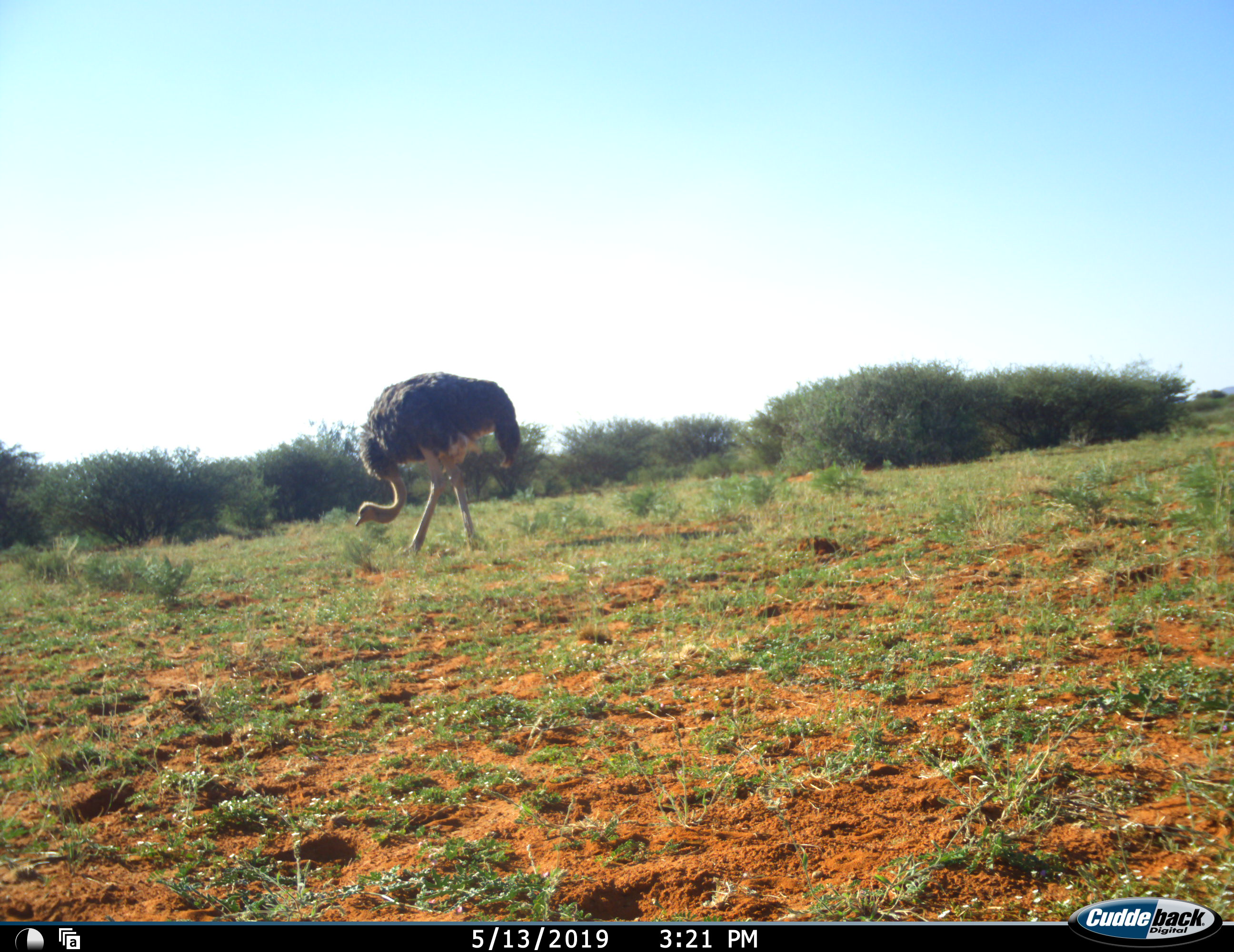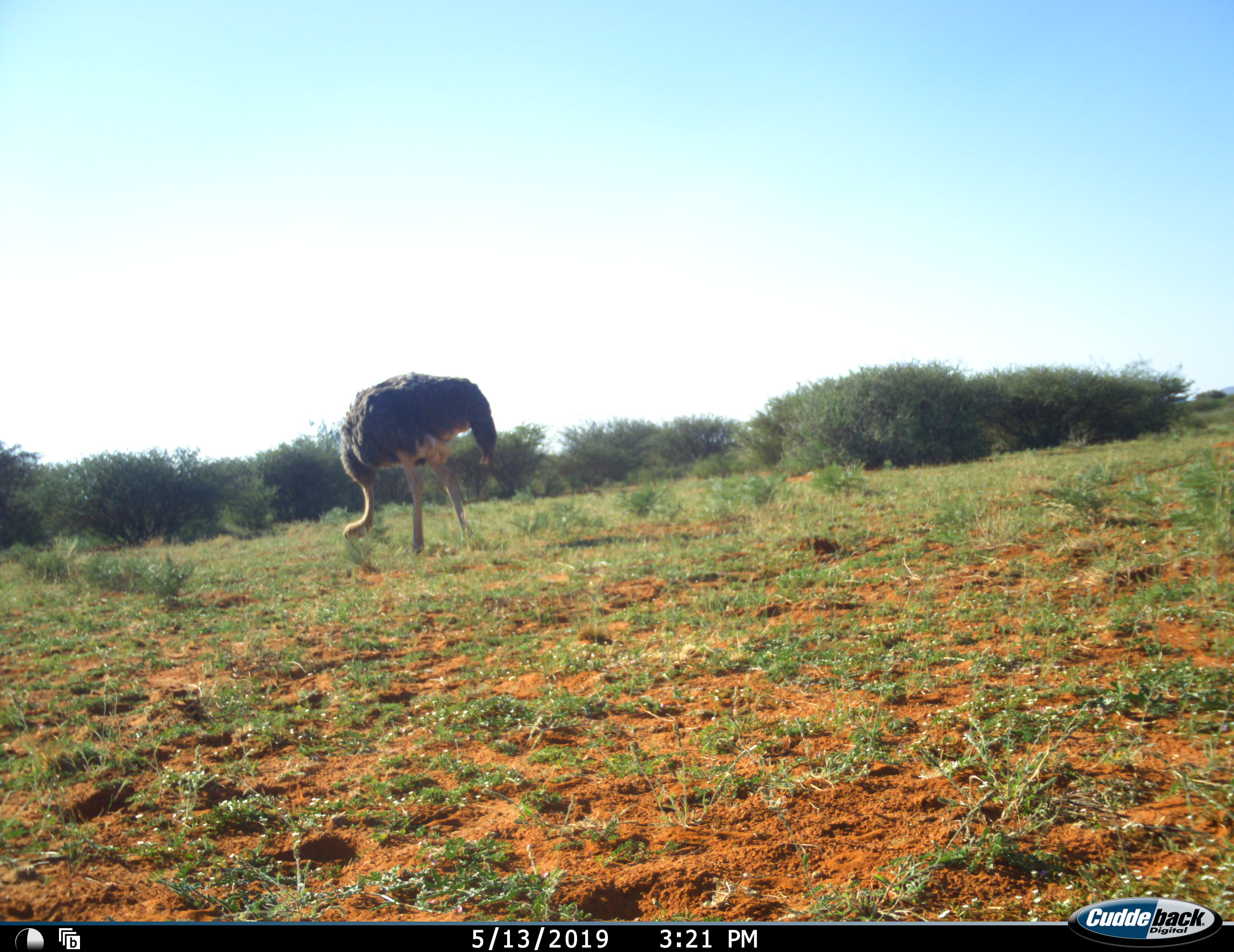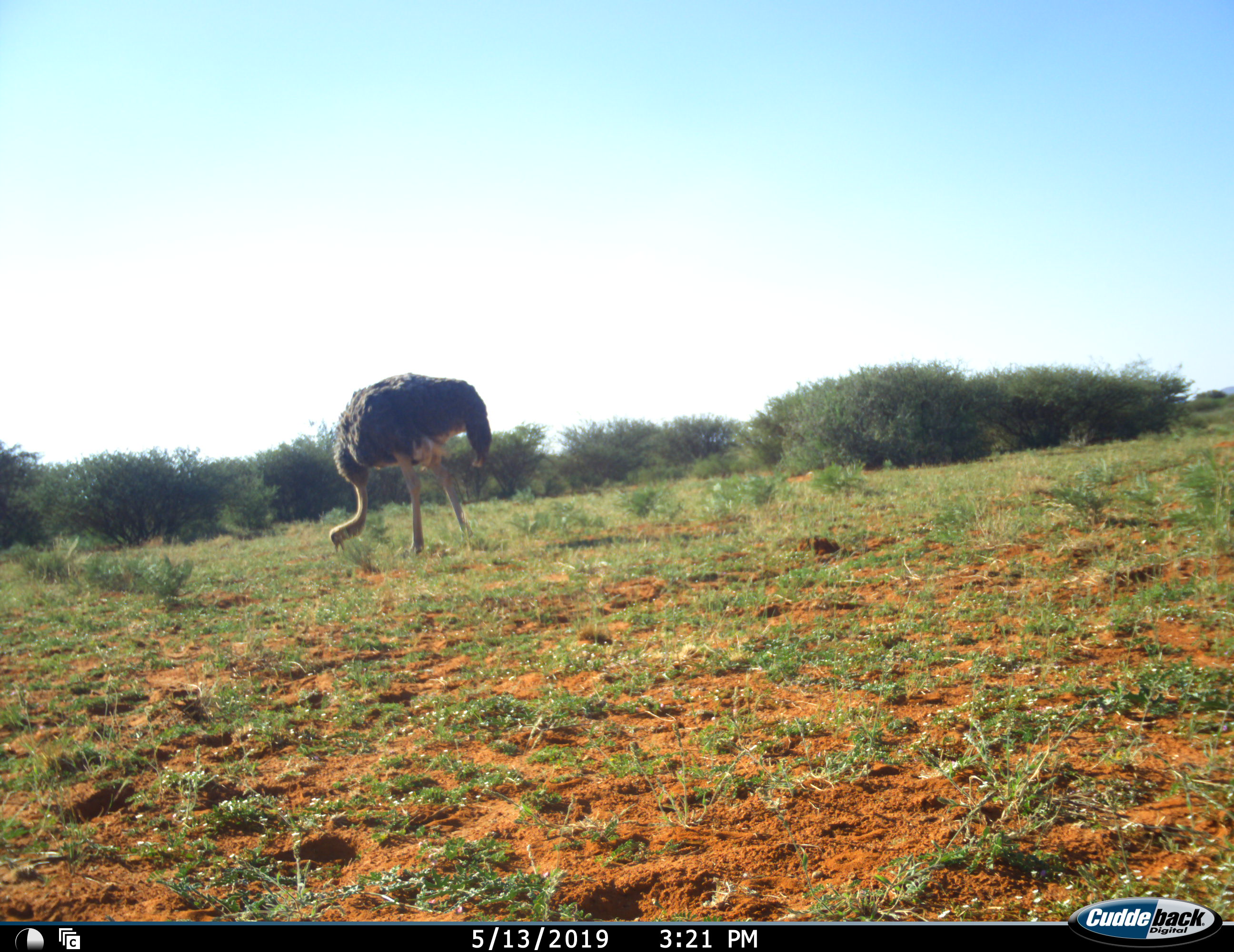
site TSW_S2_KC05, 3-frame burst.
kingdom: Animalia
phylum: Chordata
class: Aves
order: Struthioniformes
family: Struthionidae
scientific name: Struthionidae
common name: ostrich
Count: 1.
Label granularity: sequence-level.